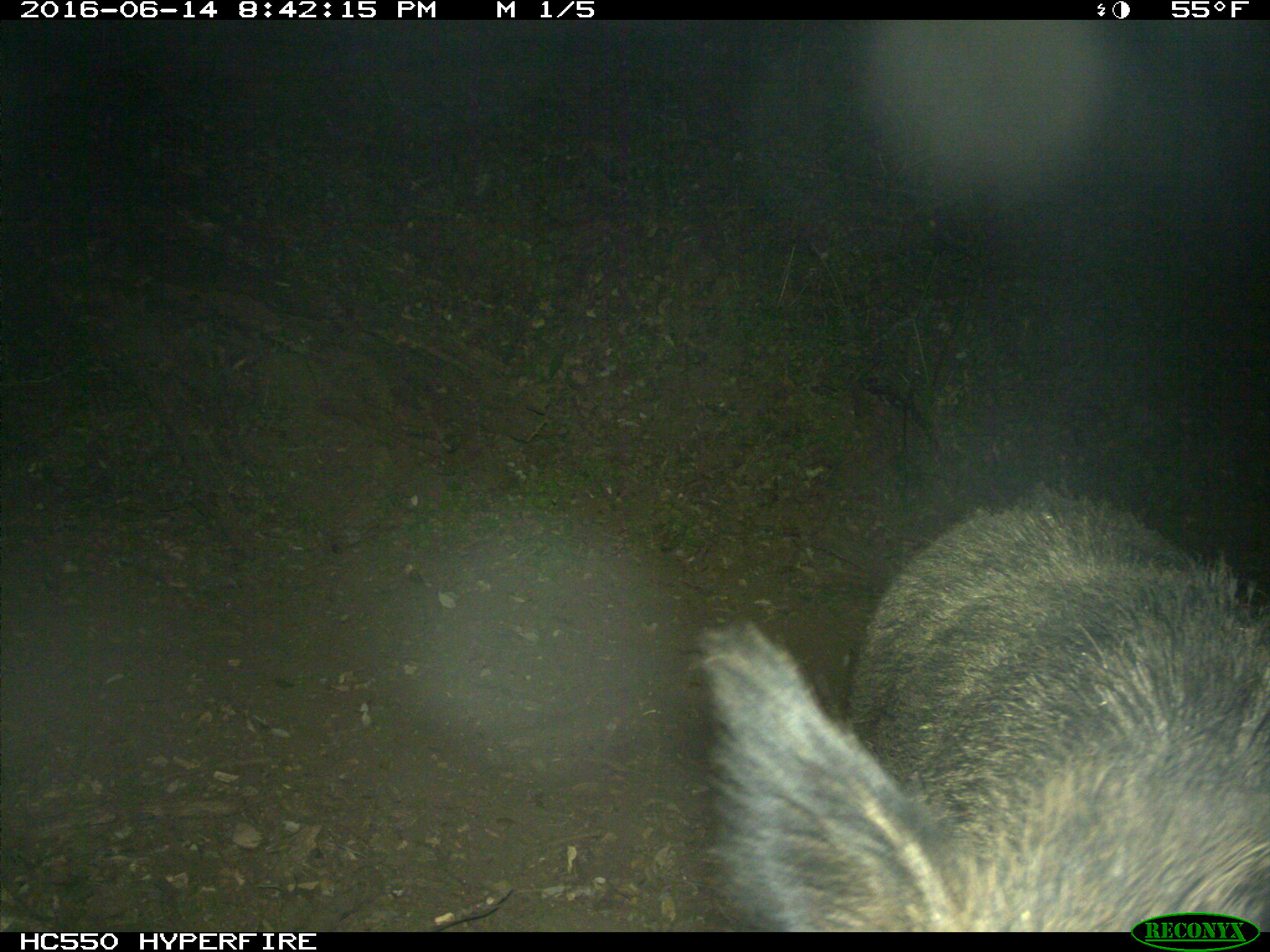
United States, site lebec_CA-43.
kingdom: Animalia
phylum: Chordata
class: Mammalia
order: Artiodactyla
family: Suidae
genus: Sus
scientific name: Sus scrofa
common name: wild boar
Sus scrofa (wild boar).